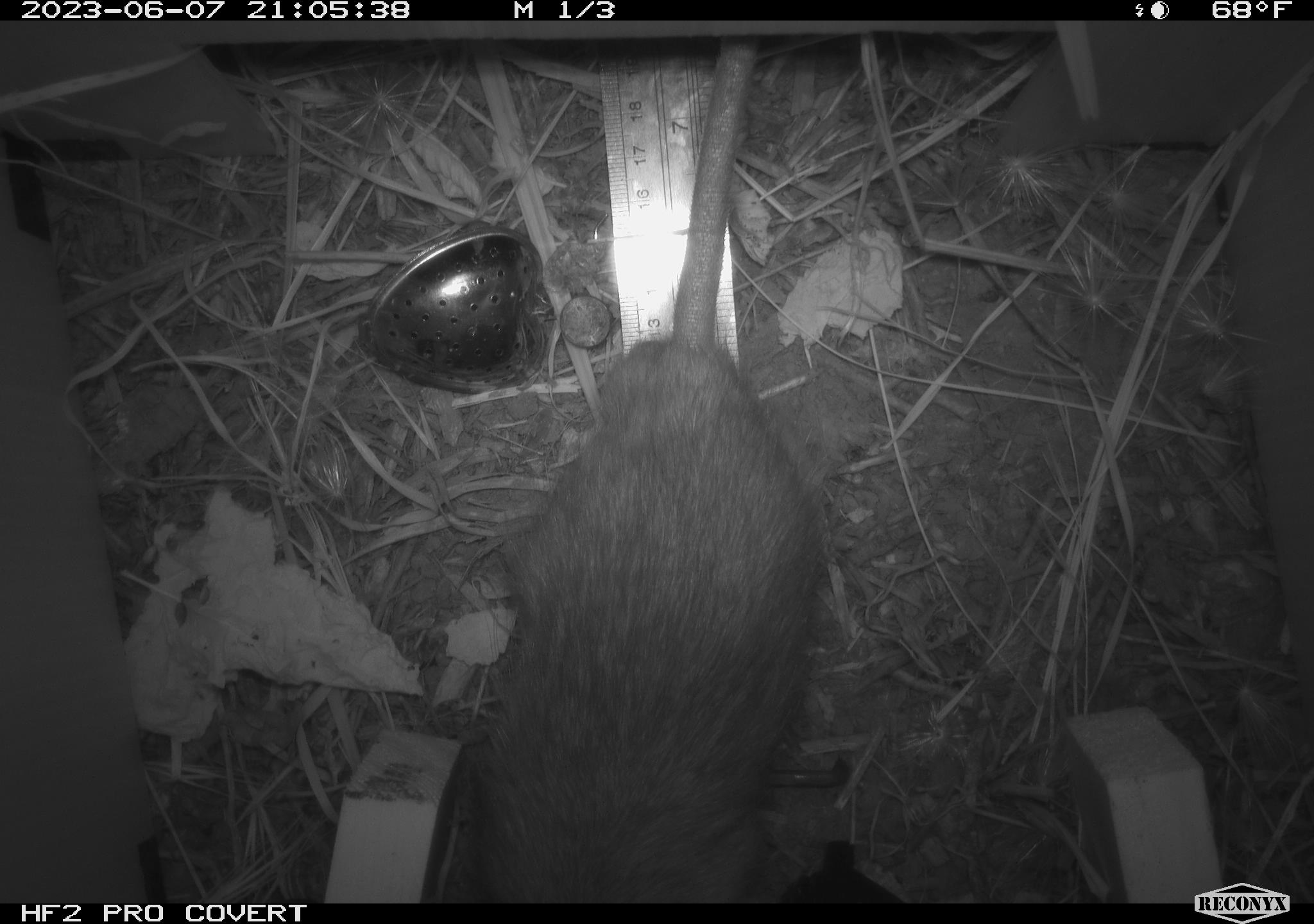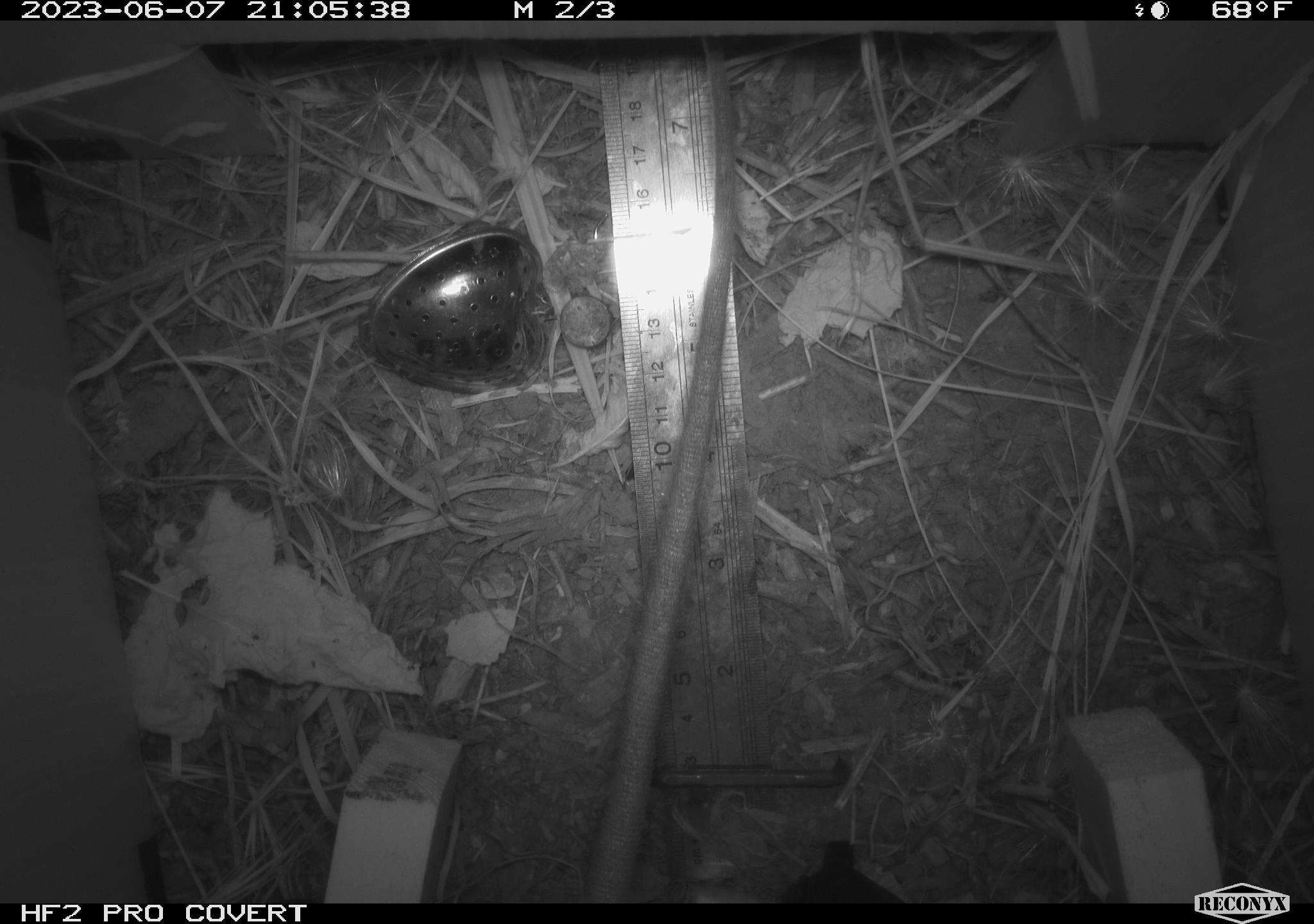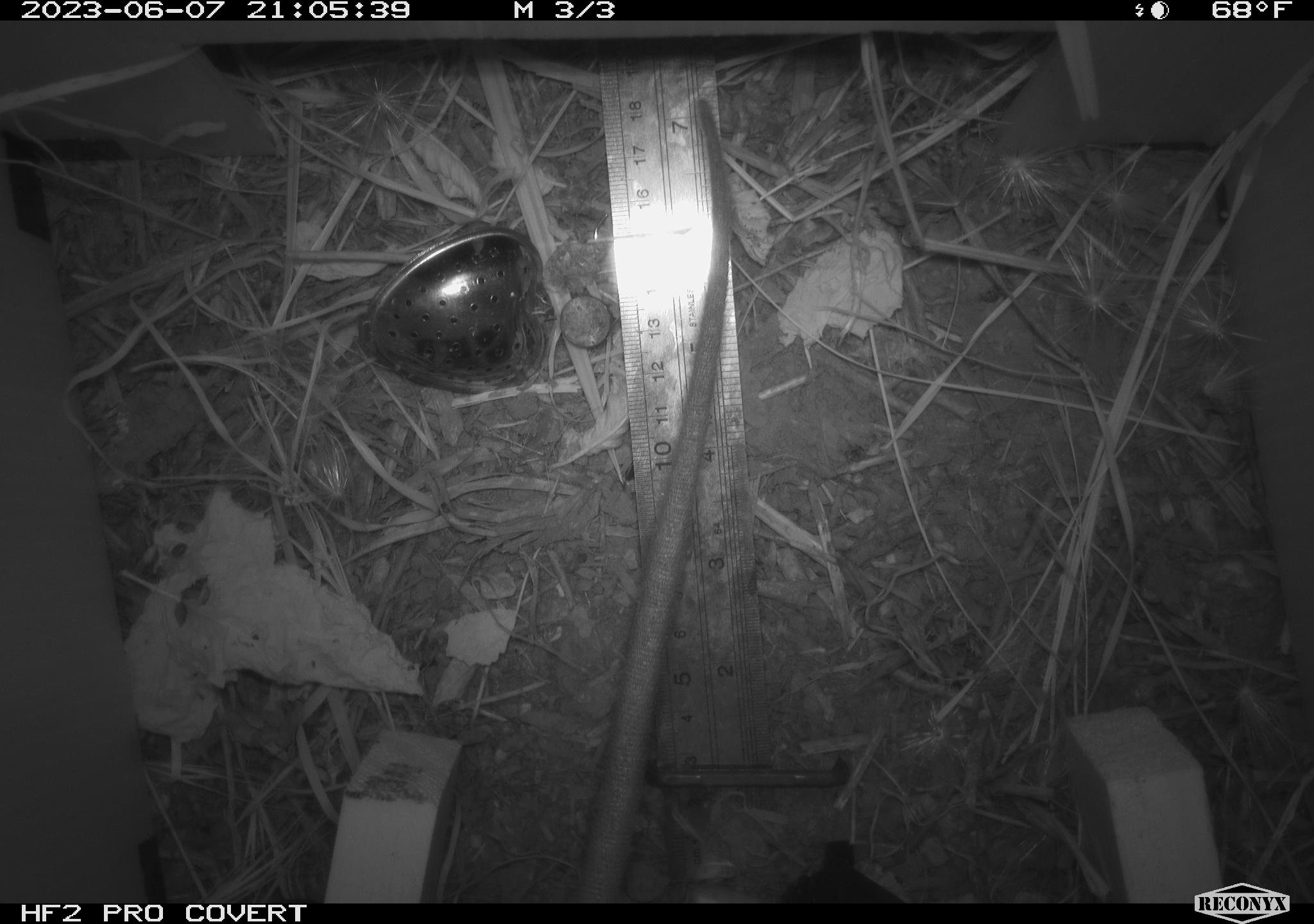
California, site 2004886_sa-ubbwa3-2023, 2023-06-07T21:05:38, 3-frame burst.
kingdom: Animalia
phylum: Chordata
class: Mammalia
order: Rodentia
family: Muridae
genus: Rattus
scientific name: Rattus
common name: rat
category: rattus species